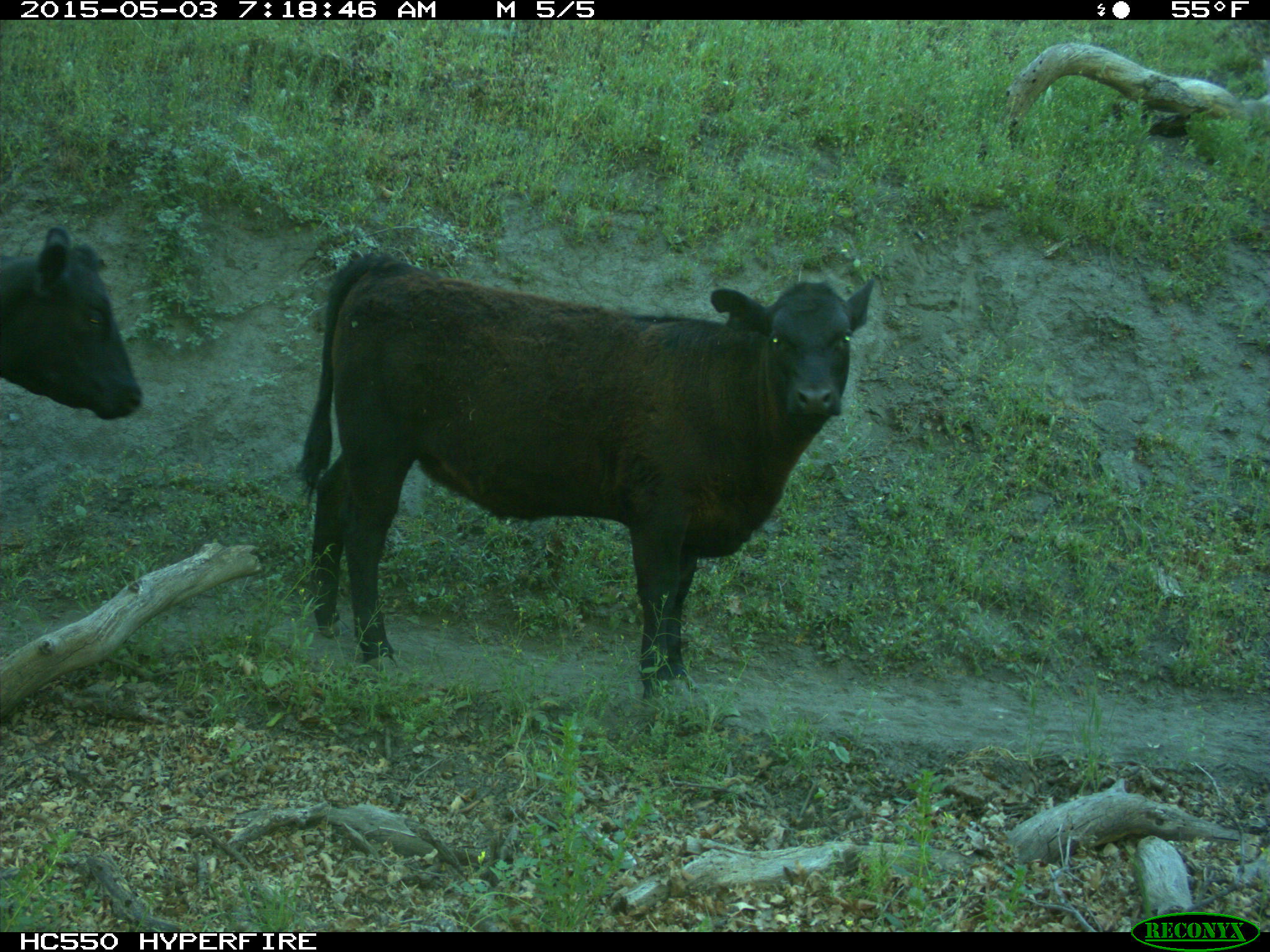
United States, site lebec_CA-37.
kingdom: Animalia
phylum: Chordata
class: Mammalia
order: Artiodactyla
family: Bovidae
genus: Bos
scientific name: Bos taurus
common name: domestic cow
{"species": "Bos taurus (domestic cow)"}